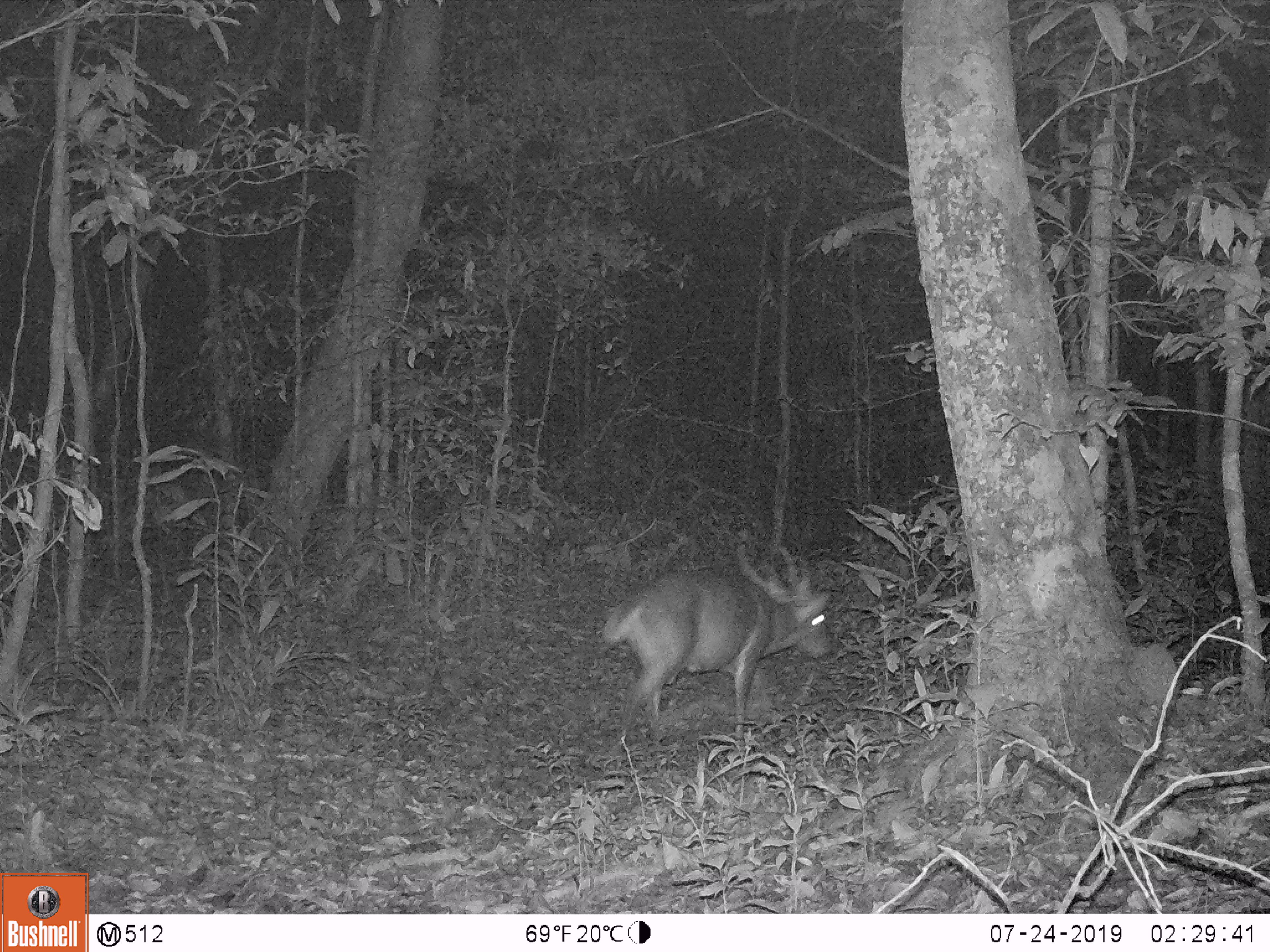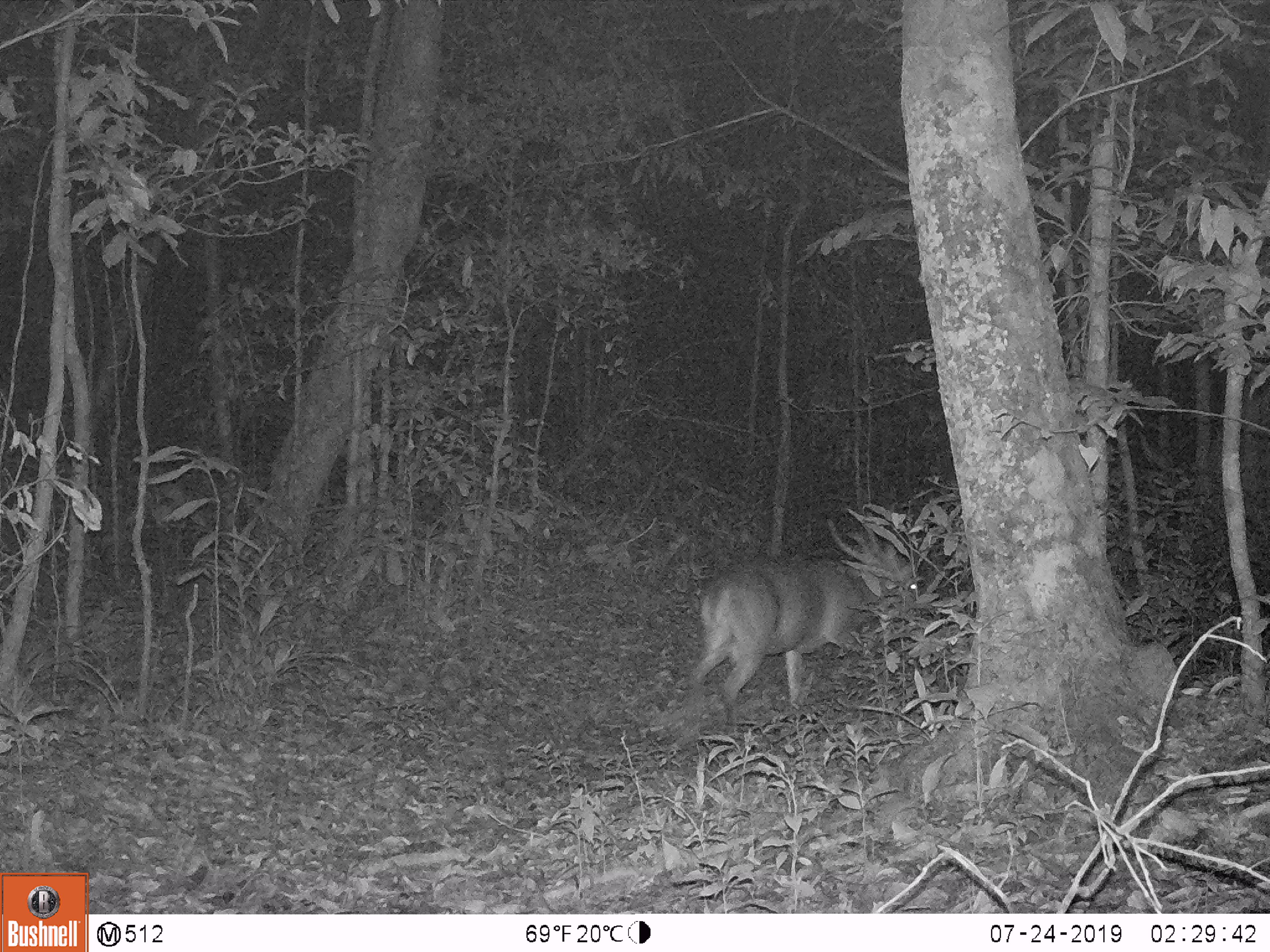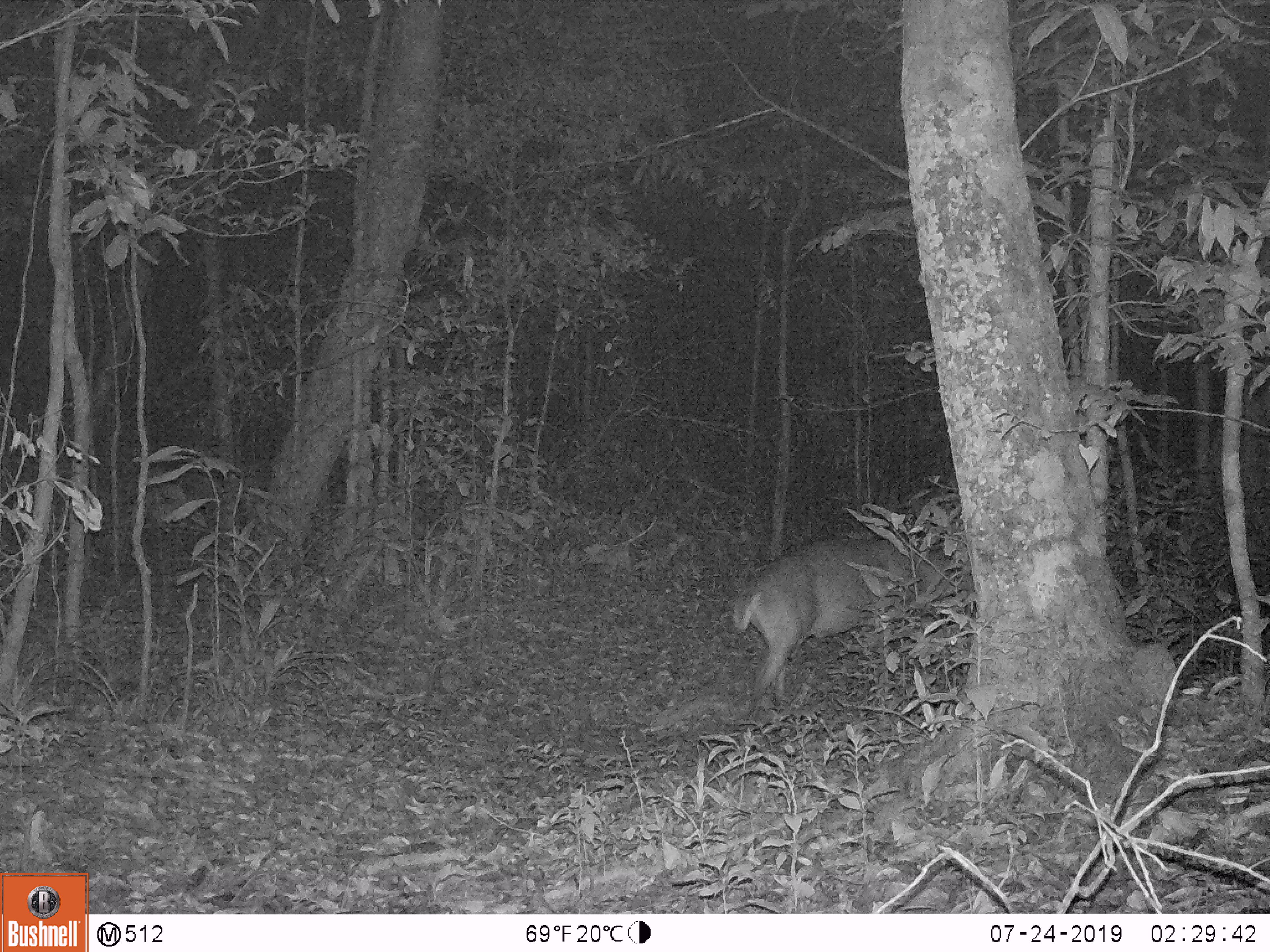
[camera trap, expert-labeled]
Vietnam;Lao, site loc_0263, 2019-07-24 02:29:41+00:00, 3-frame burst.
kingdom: Animalia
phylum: Chordata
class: Mammalia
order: Artiodactyla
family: Cervidae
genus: Muntiacus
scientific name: Muntiacus vuquangensis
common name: large-antlered muntjac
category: large antlered muntjac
Large antlered muntjac (large-antlered muntjac) (Muntiacus vuquangensis). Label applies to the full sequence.